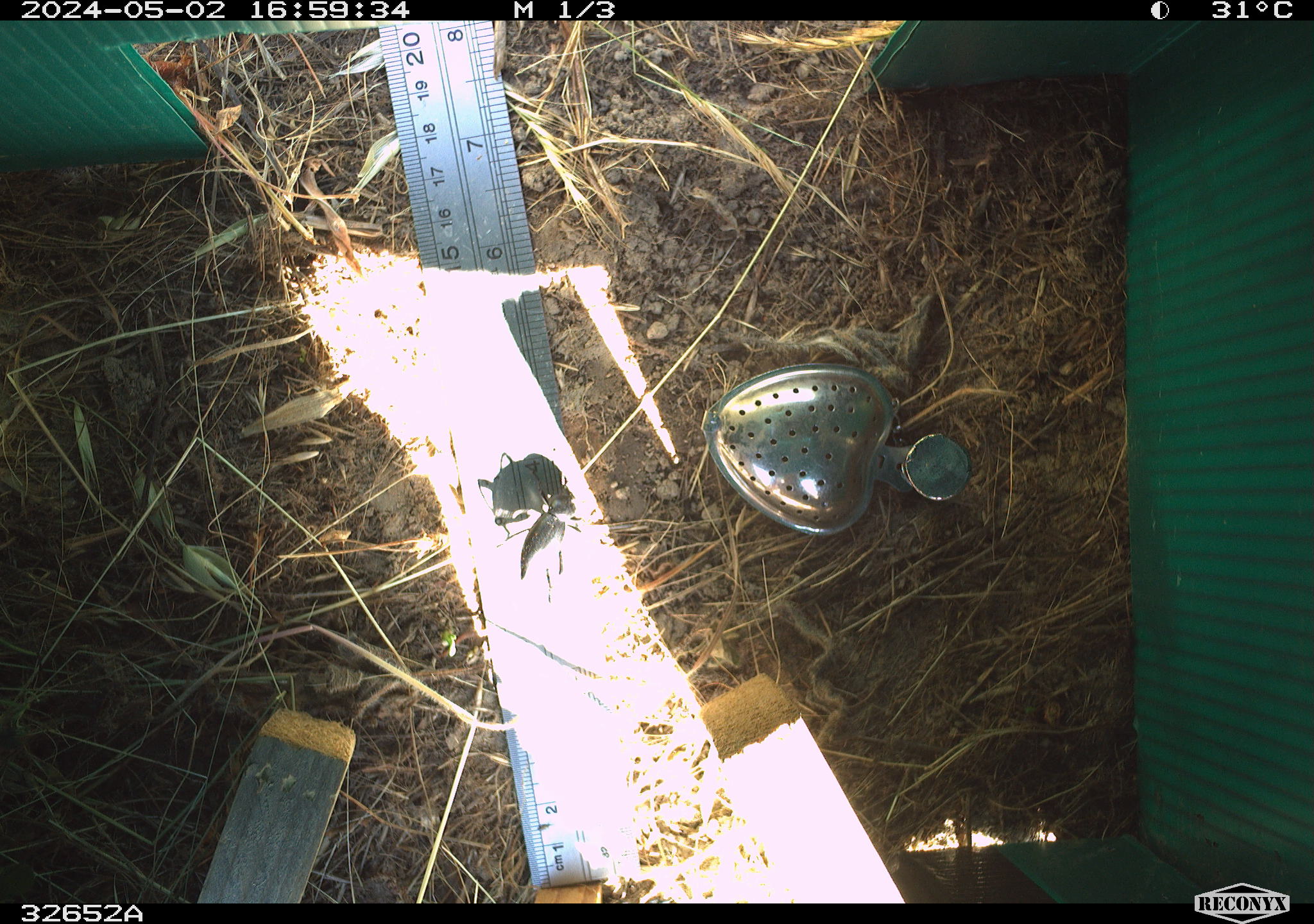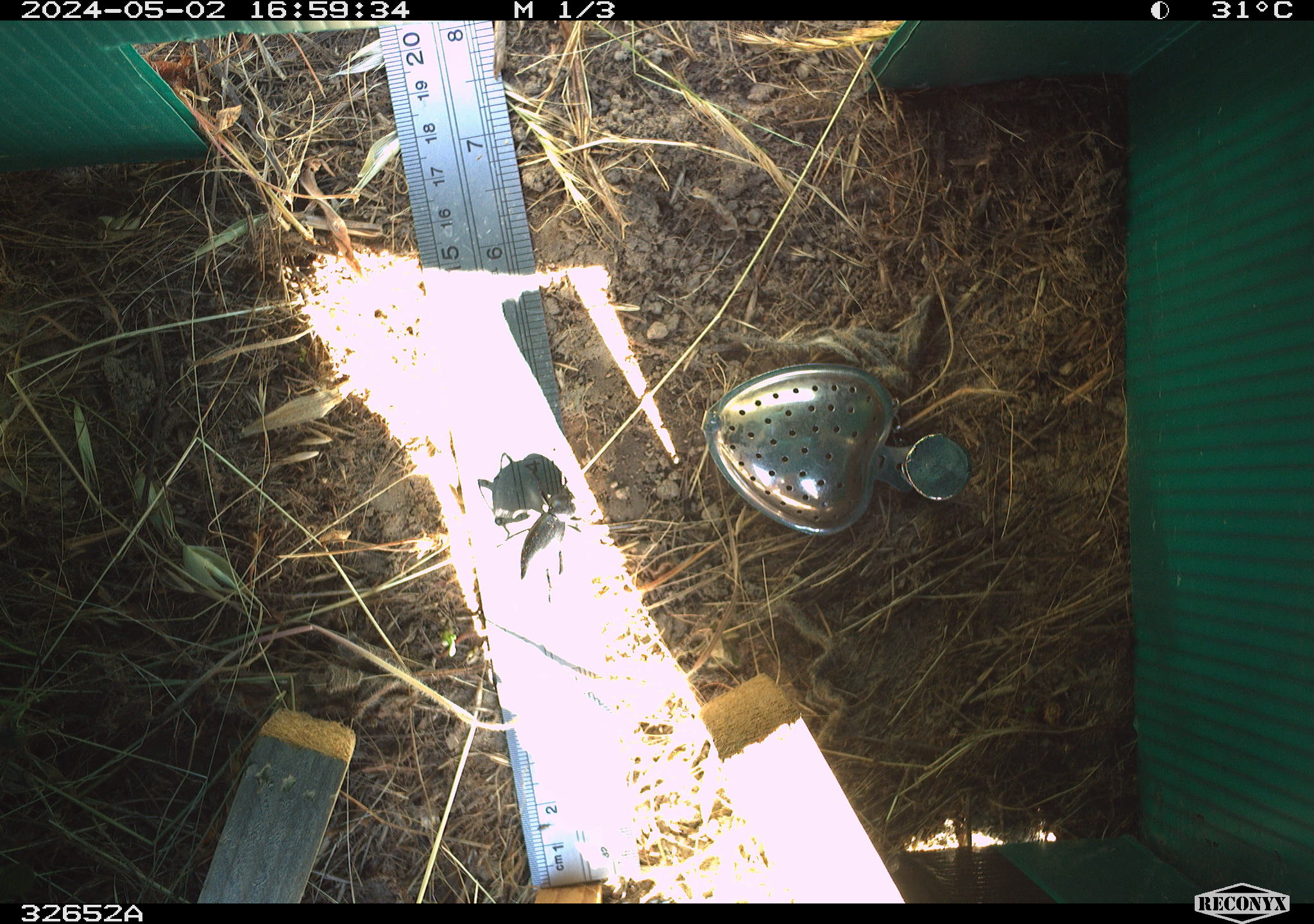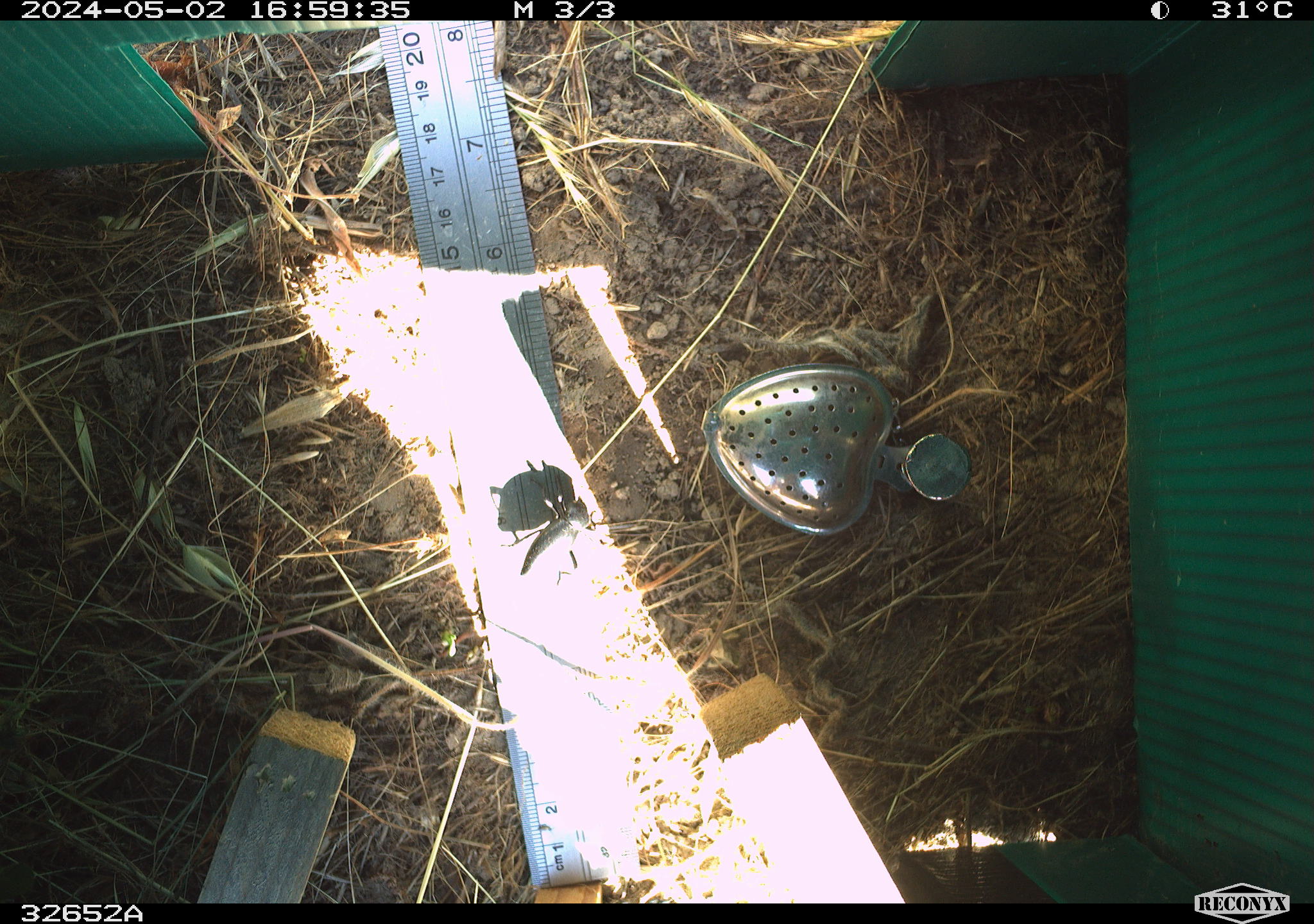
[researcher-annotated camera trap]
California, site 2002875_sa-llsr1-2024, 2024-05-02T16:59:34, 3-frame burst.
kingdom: Animalia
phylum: Arthropoda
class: Insecta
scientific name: Insecta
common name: insect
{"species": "insect (Insecta)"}